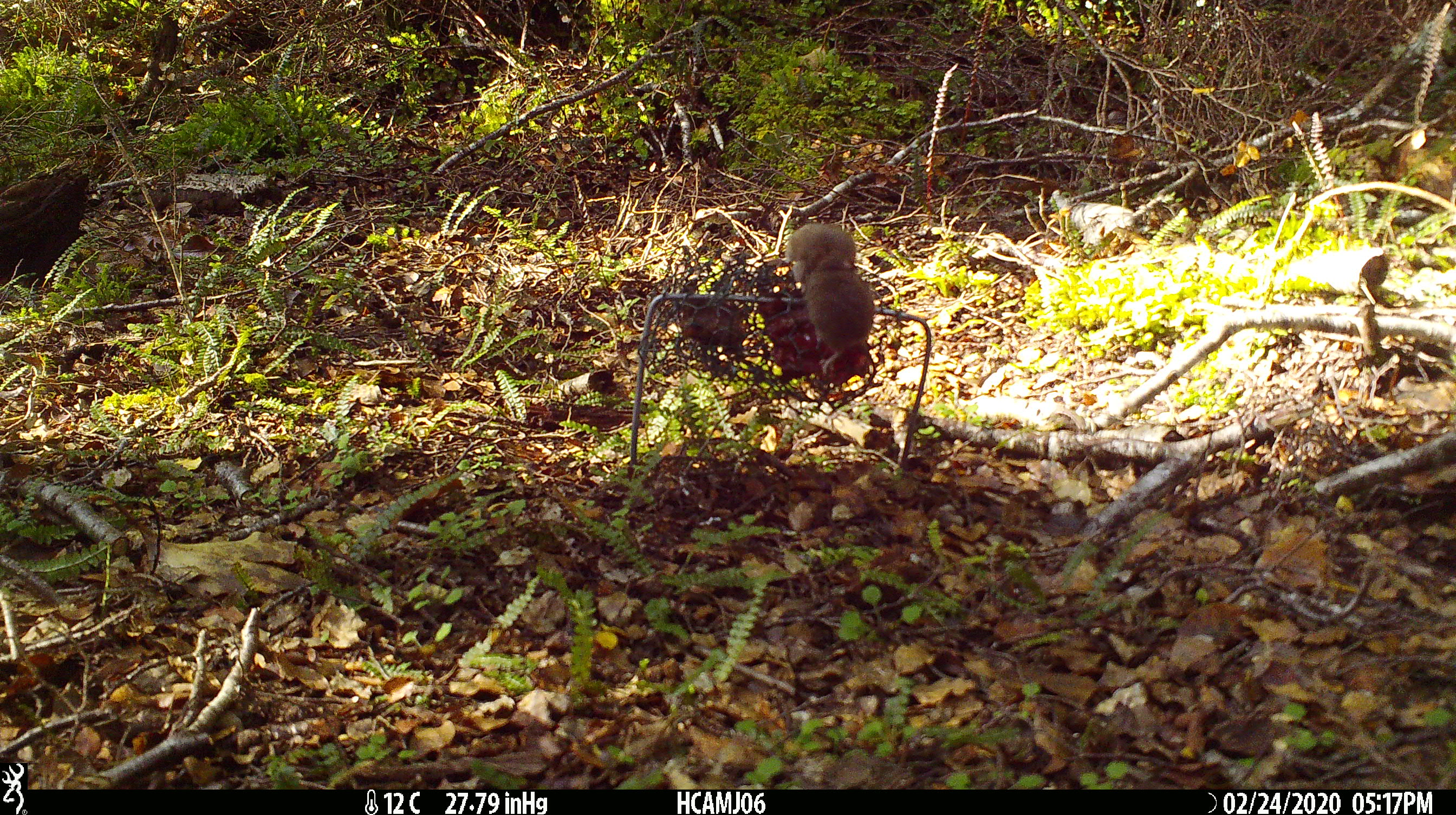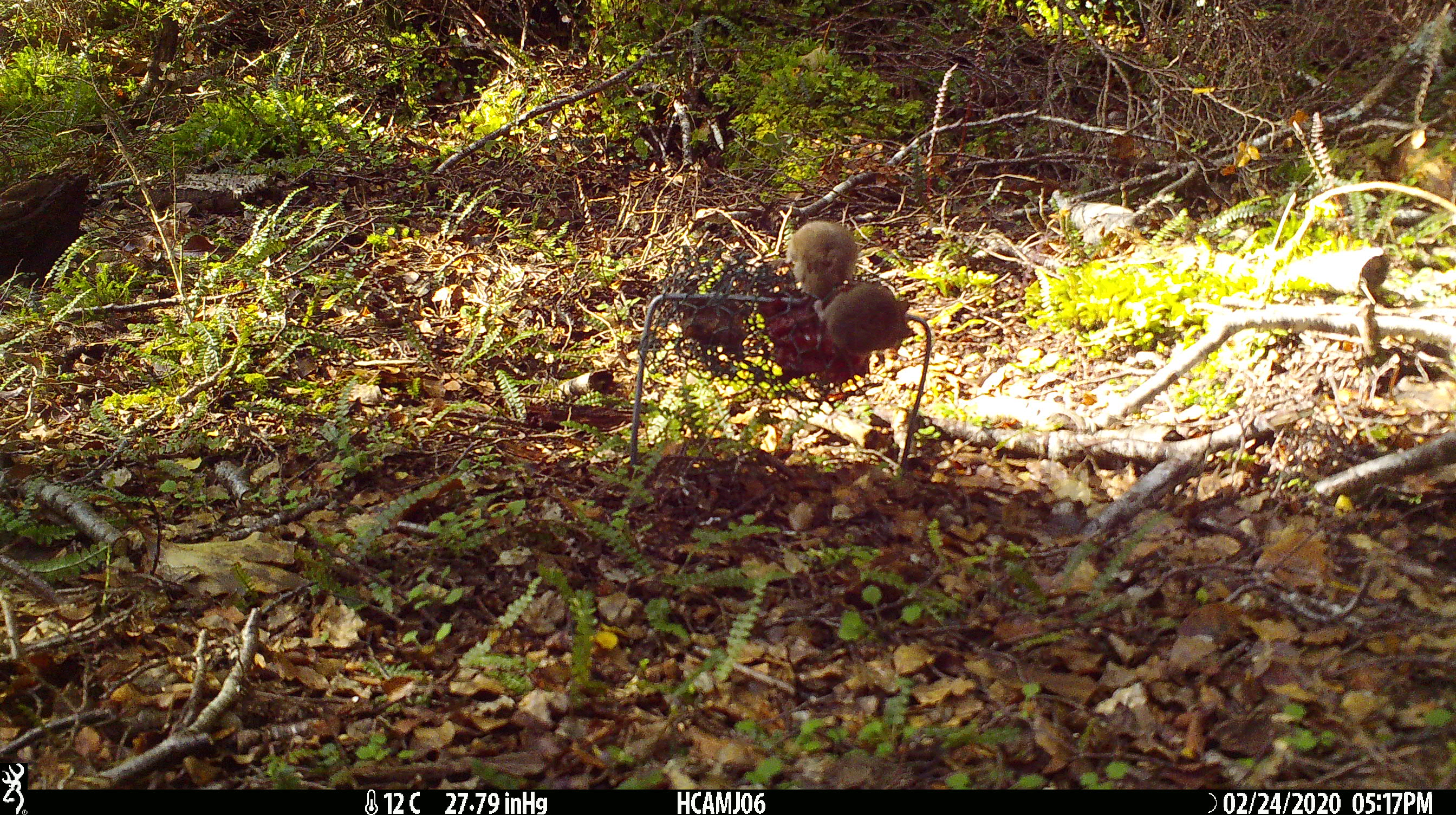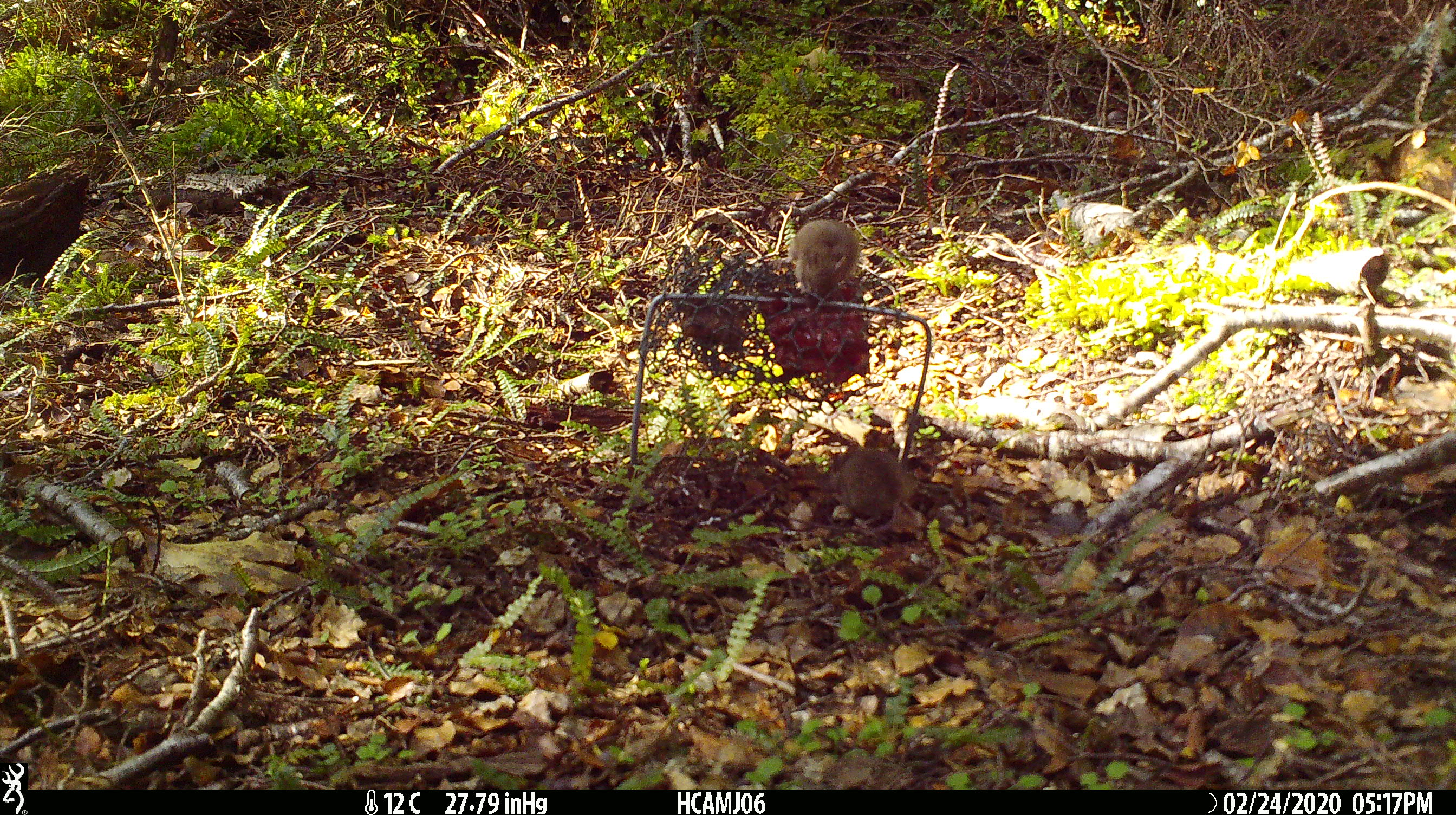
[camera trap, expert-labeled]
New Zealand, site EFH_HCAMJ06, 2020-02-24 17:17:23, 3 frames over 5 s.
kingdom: Animalia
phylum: Chordata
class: Mammalia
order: Rodentia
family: Muridae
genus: Mus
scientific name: Mus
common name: mouse